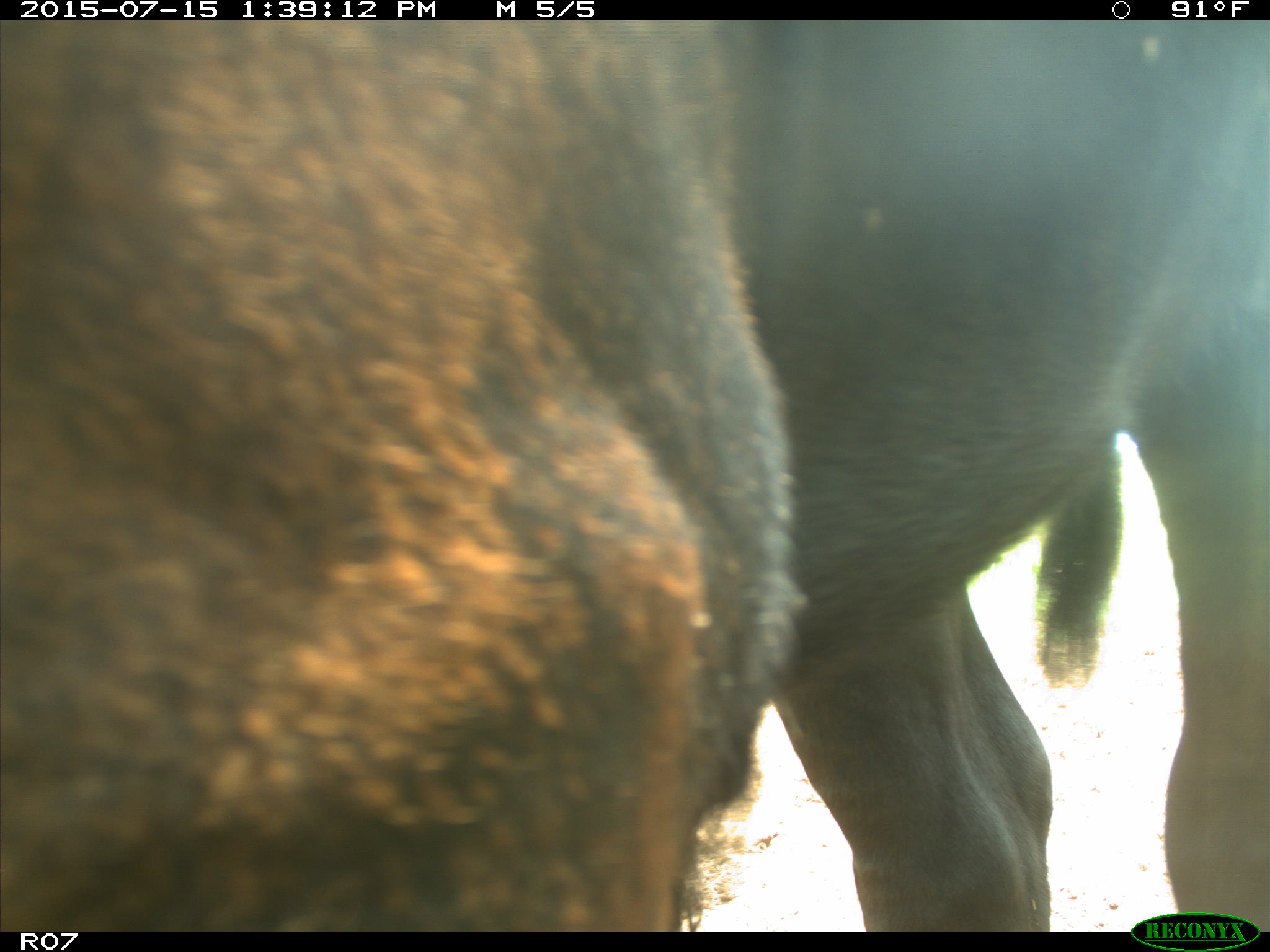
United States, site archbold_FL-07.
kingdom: Animalia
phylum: Chordata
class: Mammalia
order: Artiodactyla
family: Bovidae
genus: Bos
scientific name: Bos taurus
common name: domestic cow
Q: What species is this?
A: Bos taurus (domestic cow).